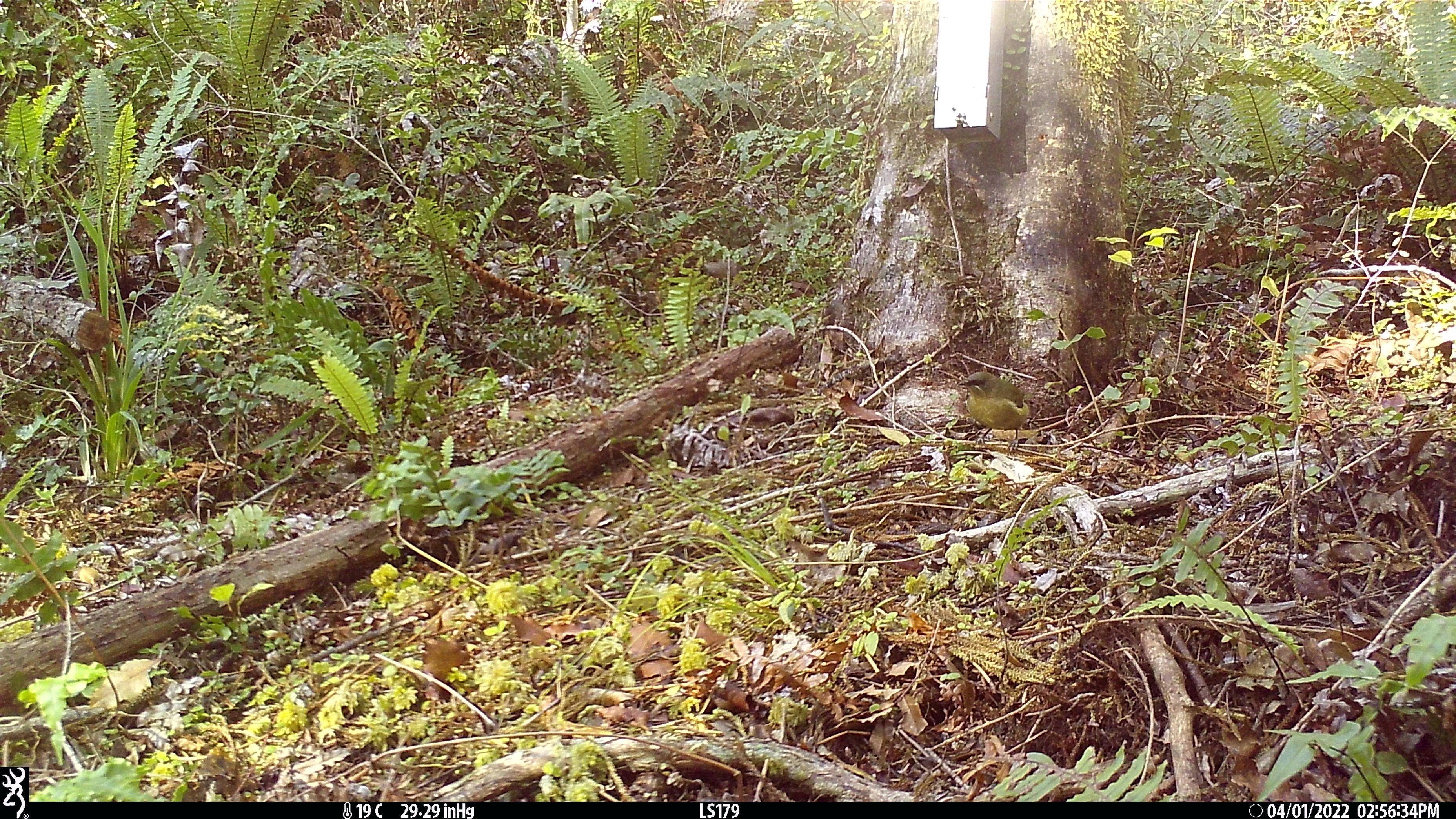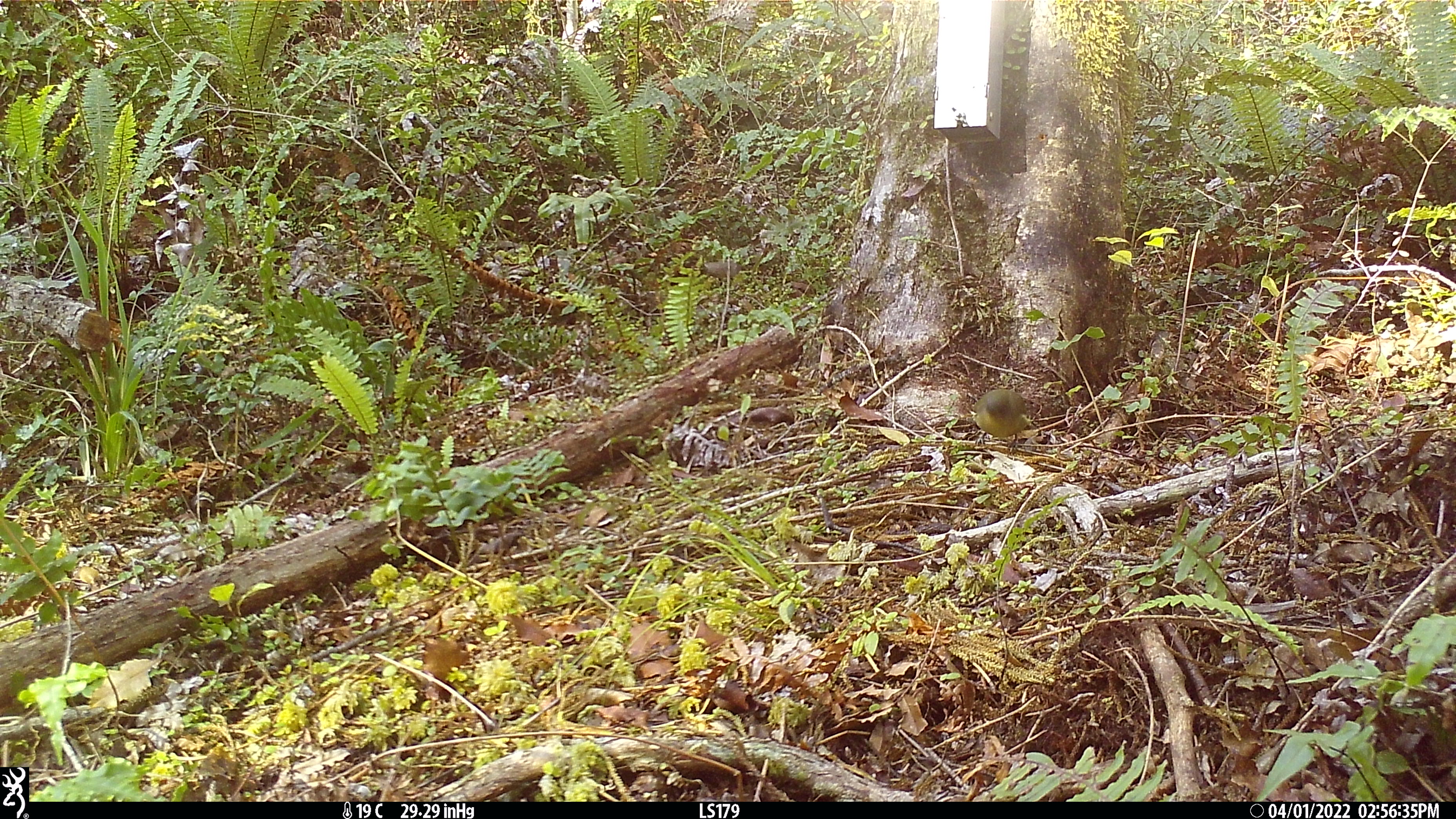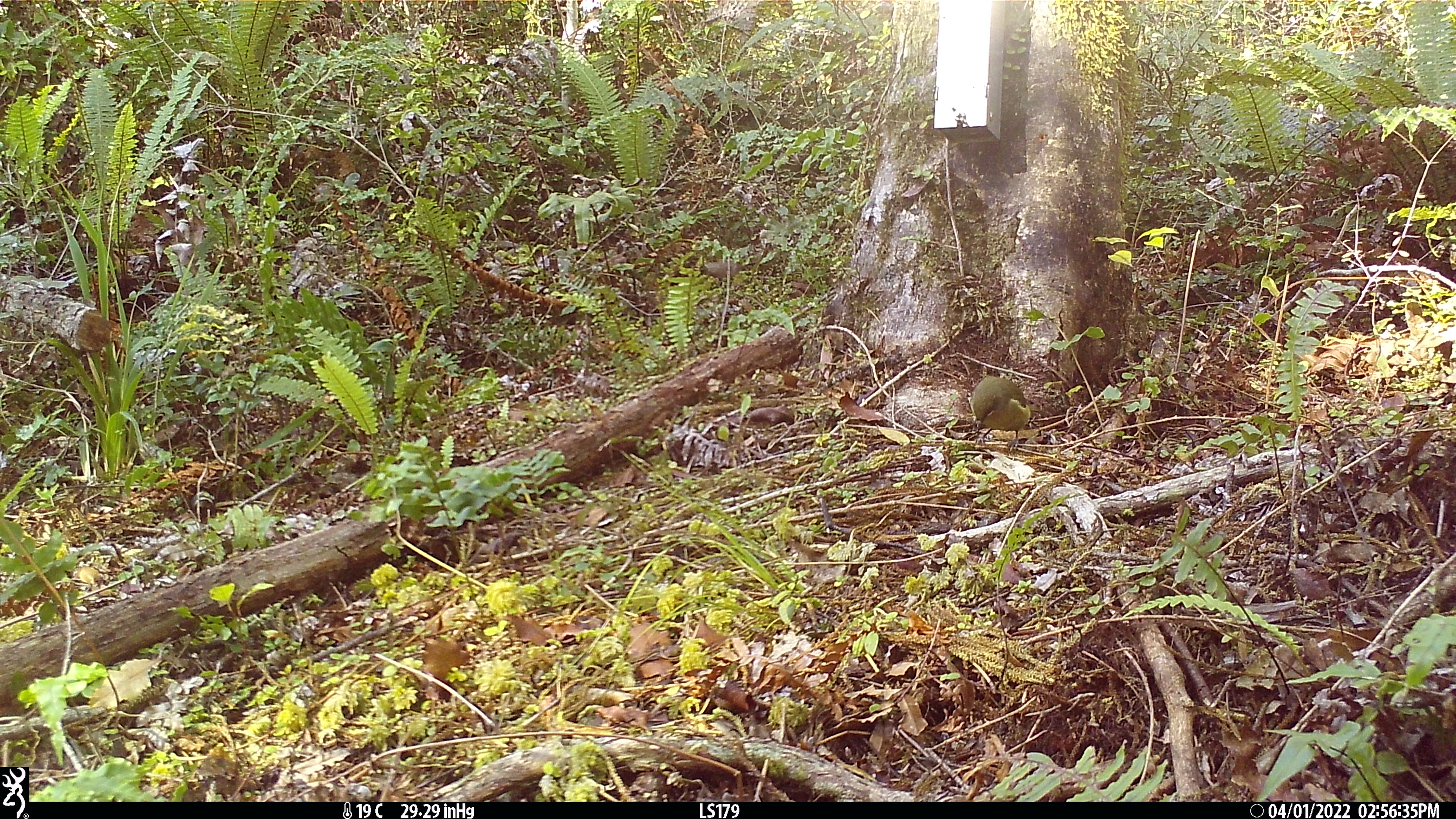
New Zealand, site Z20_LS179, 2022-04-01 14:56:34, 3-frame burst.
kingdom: Animalia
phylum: Chordata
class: Aves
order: Passeriformes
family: Meliphagidae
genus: Anthornis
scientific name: Anthornis melanura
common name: new zealand bellbird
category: bellbird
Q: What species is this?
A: Bellbird (new zealand bellbird) (Anthornis melanura).